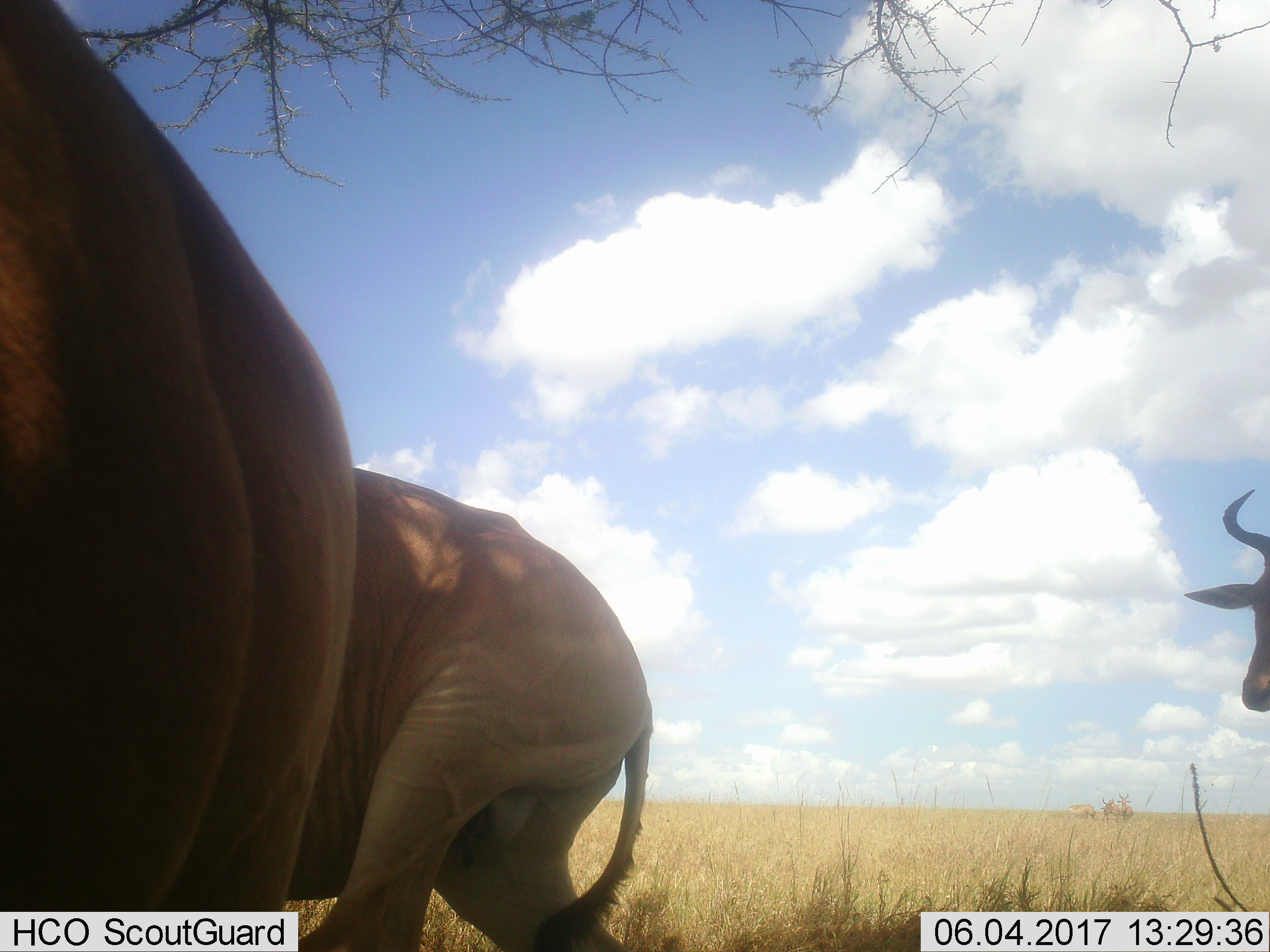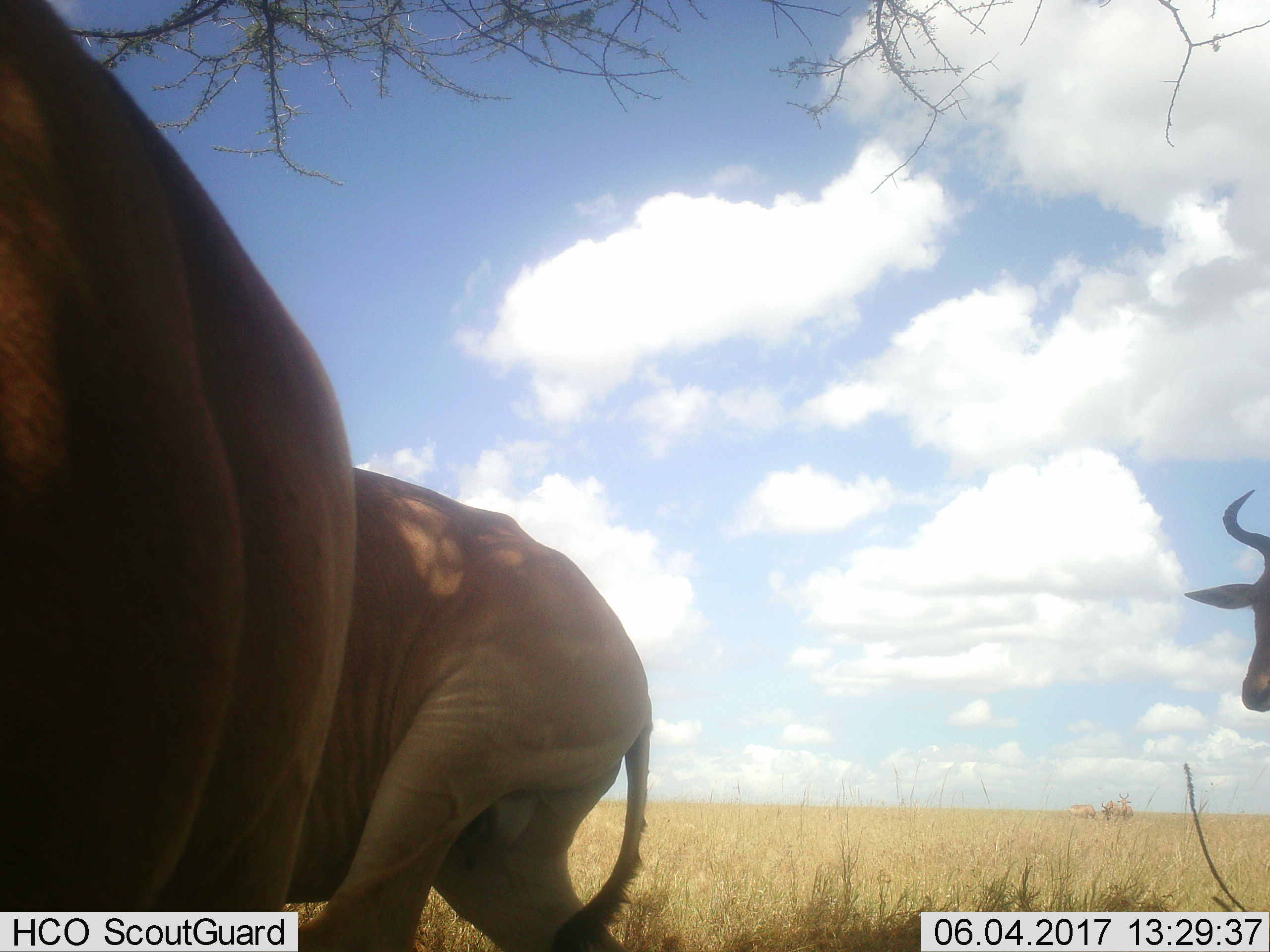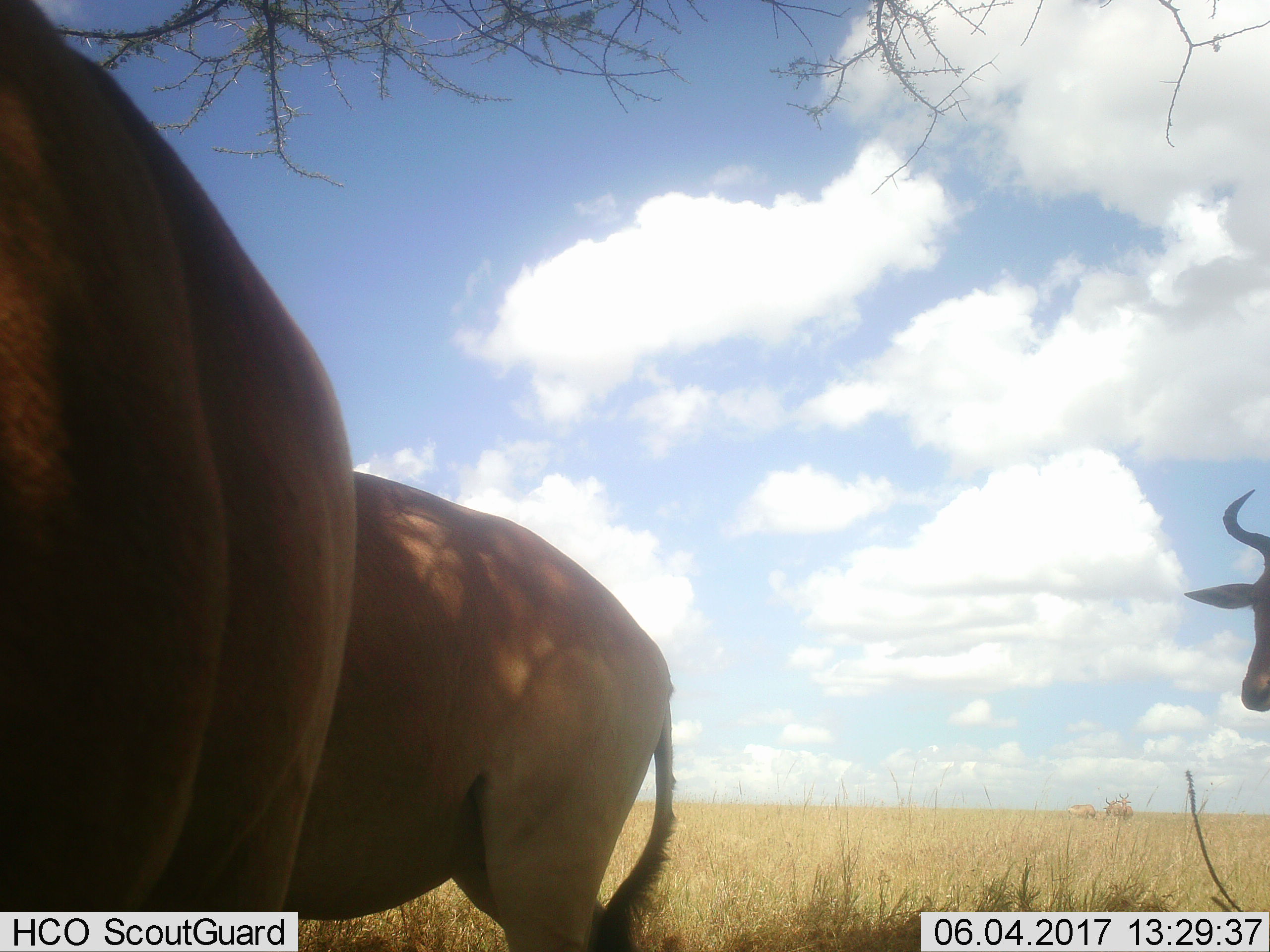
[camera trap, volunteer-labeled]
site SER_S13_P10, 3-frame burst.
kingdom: Animalia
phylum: Chordata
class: Mammalia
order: Artiodactyla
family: Bovidae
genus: Alcelaphus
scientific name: Alcelaphus buselaphus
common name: hartebeest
Hartebeest (Alcelaphus buselaphus), count 3. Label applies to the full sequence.